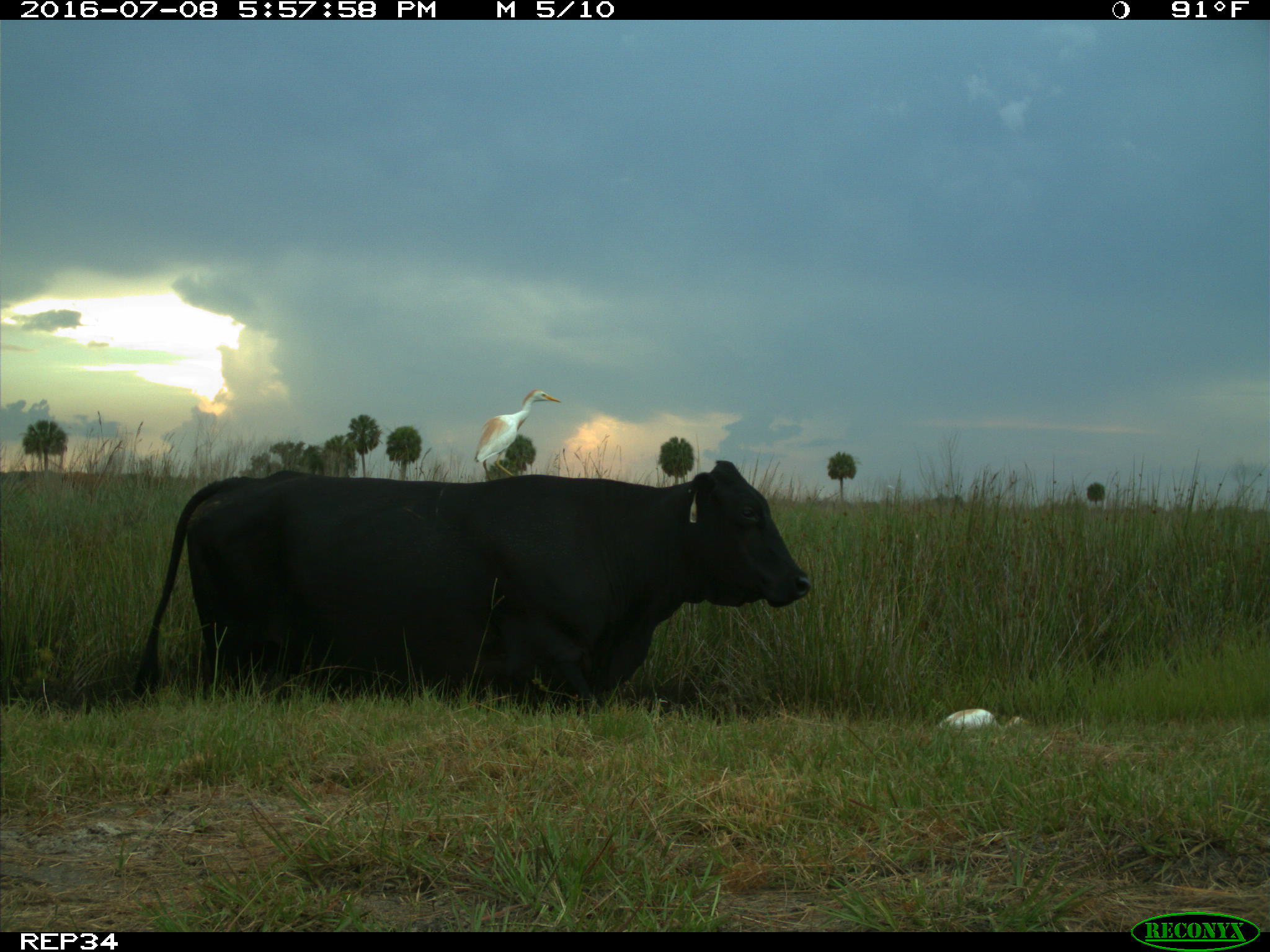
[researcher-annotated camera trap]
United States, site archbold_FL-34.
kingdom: Animalia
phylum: Chordata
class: Mammalia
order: Artiodactyla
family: Bovidae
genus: Bos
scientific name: Bos taurus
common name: domestic cow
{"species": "Bos taurus (domestic cow)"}